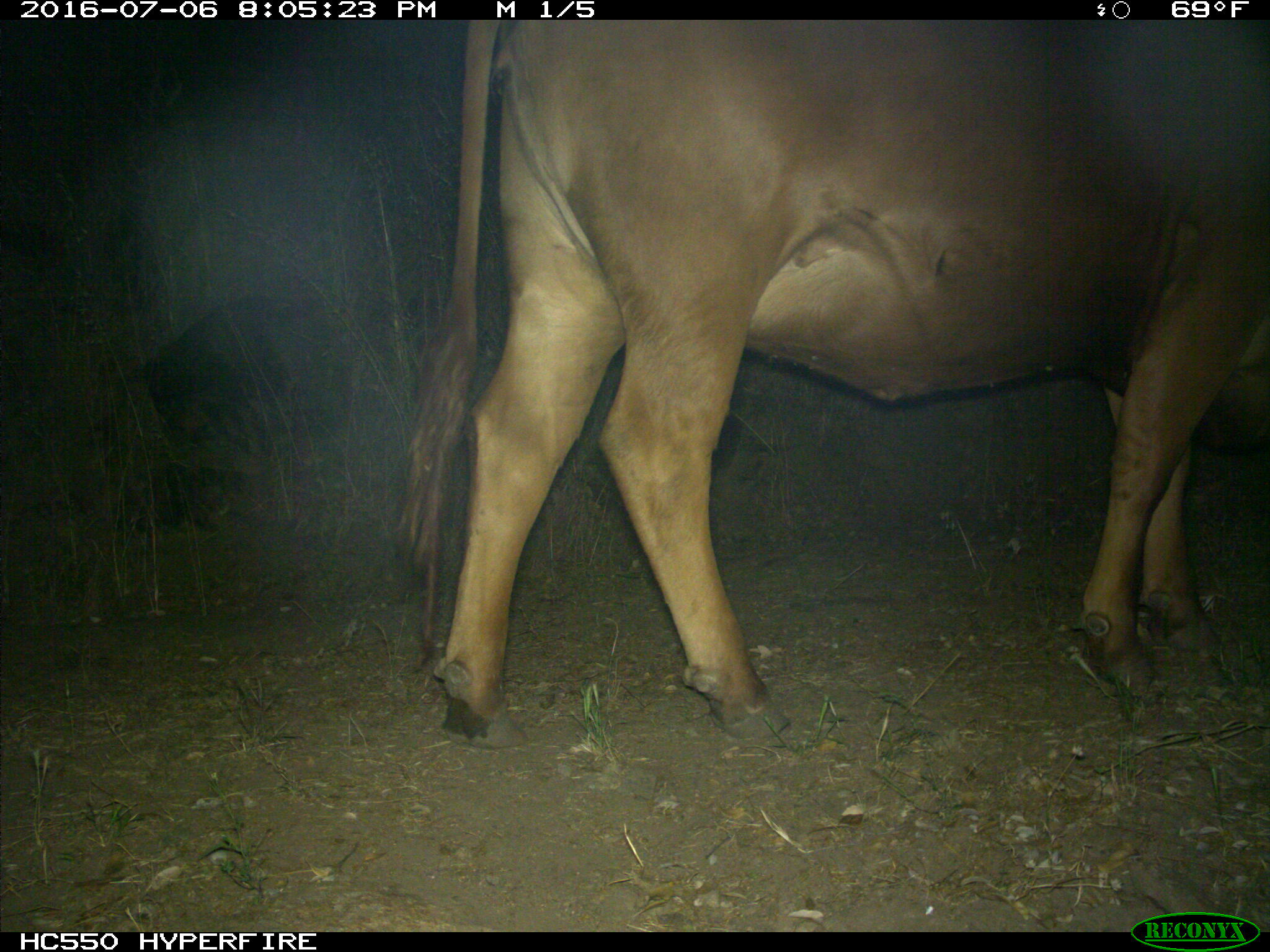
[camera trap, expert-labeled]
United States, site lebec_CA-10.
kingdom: Animalia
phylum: Chordata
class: Mammalia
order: Artiodactyla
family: Bovidae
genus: Bos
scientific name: Bos taurus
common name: domestic cow